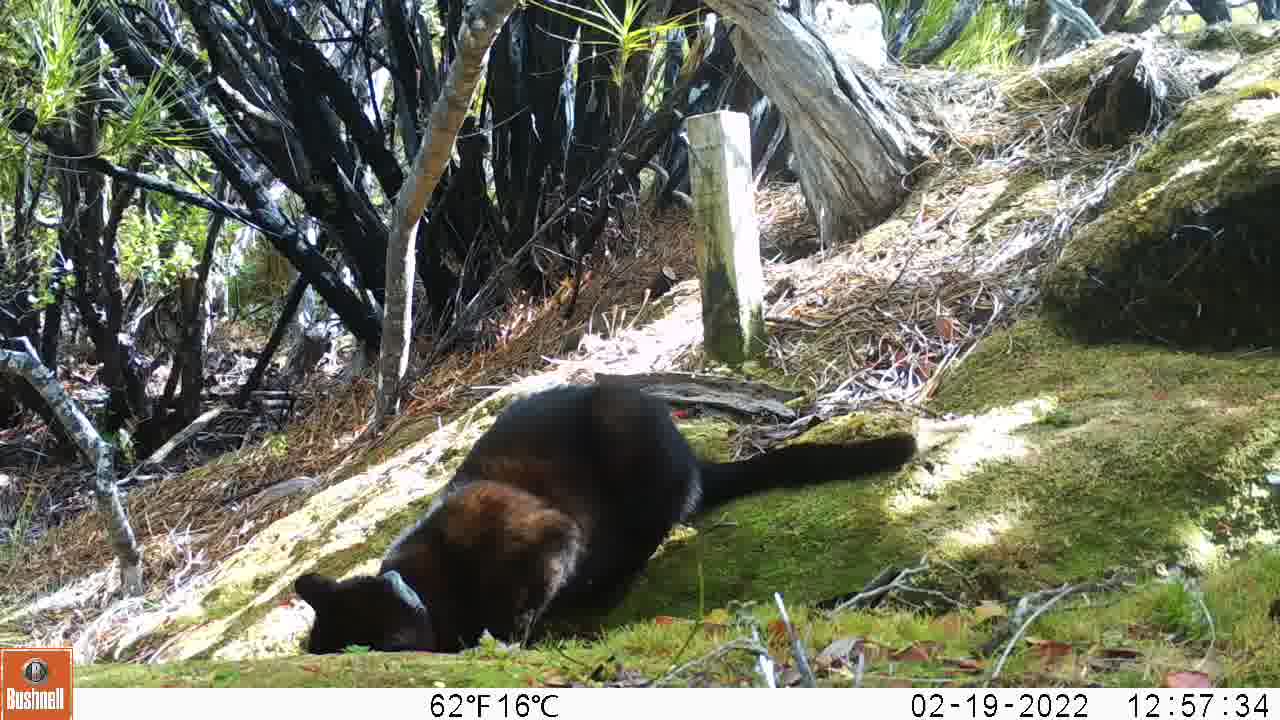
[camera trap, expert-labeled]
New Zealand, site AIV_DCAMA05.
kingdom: Animalia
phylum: Chordata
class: Mammalia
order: Carnivora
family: Felidae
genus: Felis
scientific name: Felis catus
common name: domestic cat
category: cat